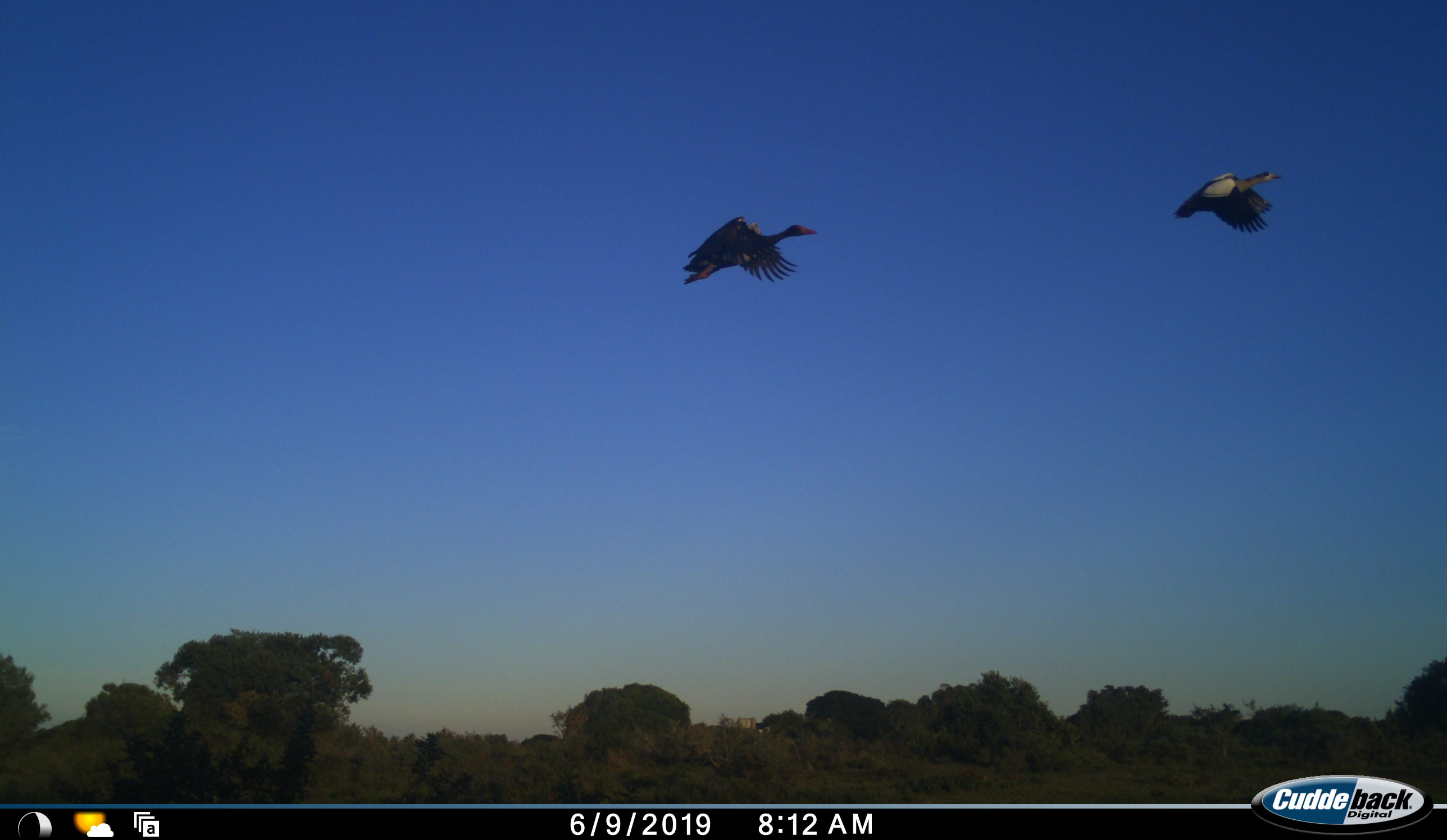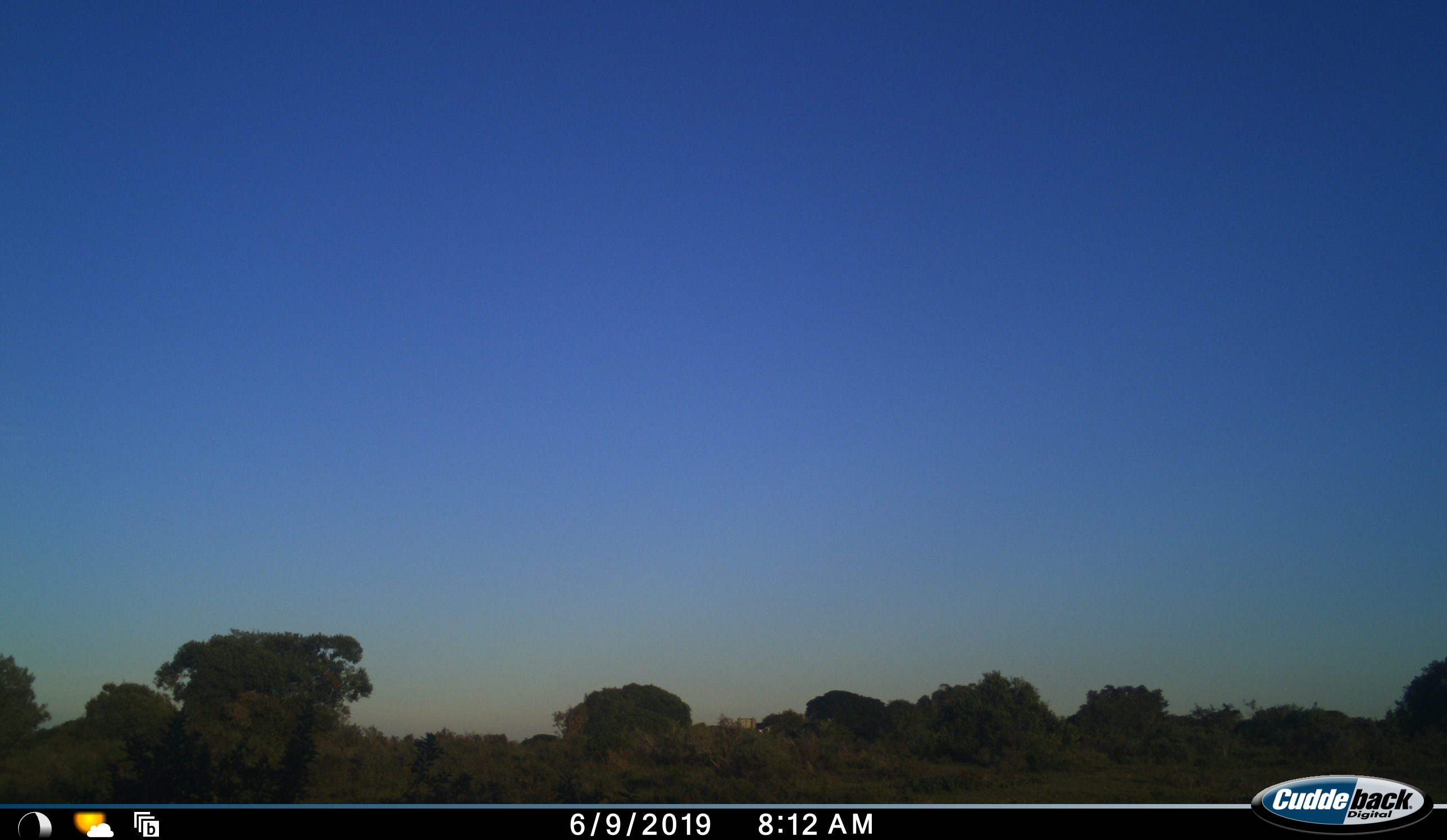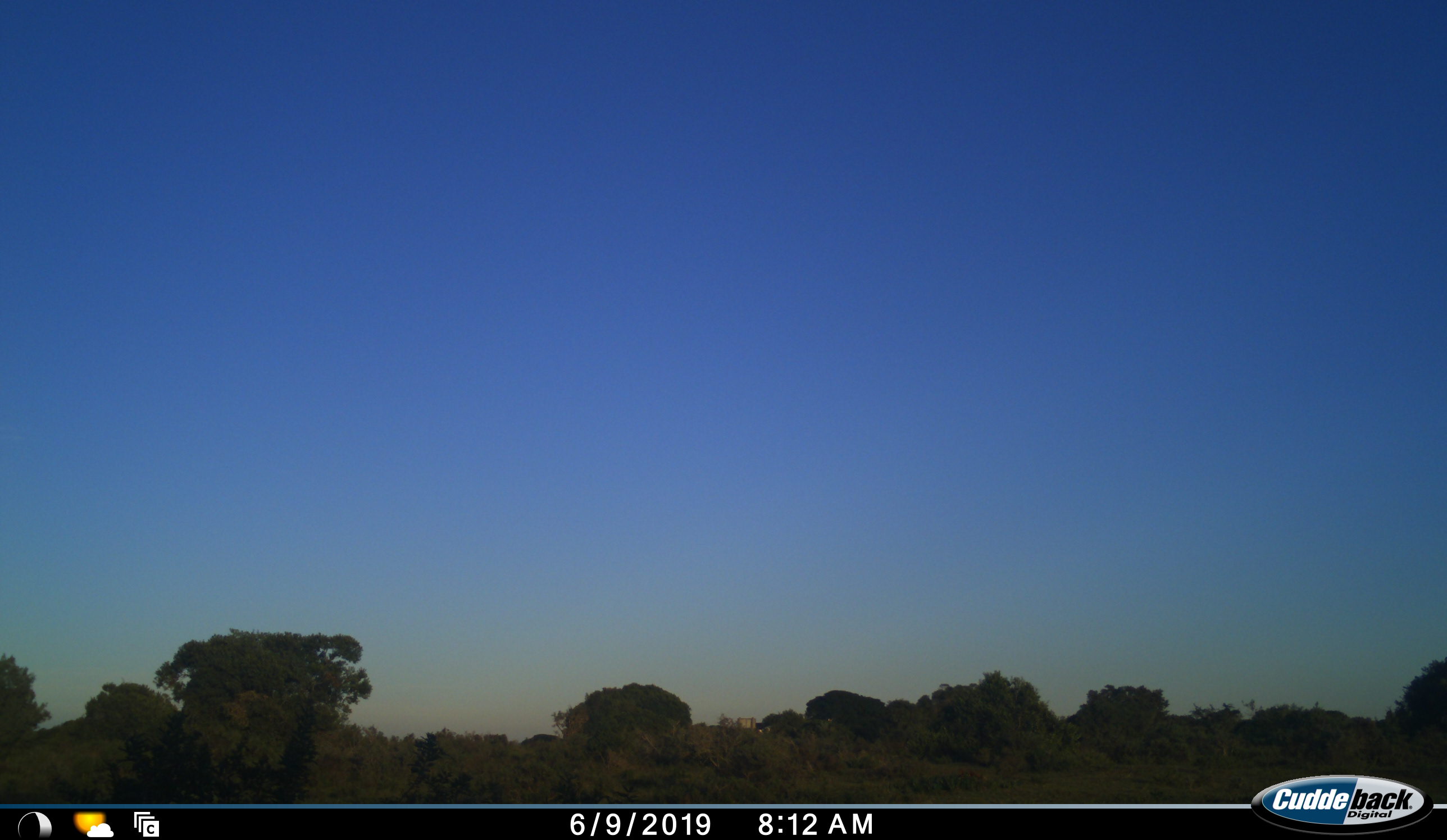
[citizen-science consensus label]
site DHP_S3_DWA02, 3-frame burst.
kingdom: Animalia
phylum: Chordata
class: Aves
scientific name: Aves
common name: bird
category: birdother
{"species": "birdother (bird) (Aves)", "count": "2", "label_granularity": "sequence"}